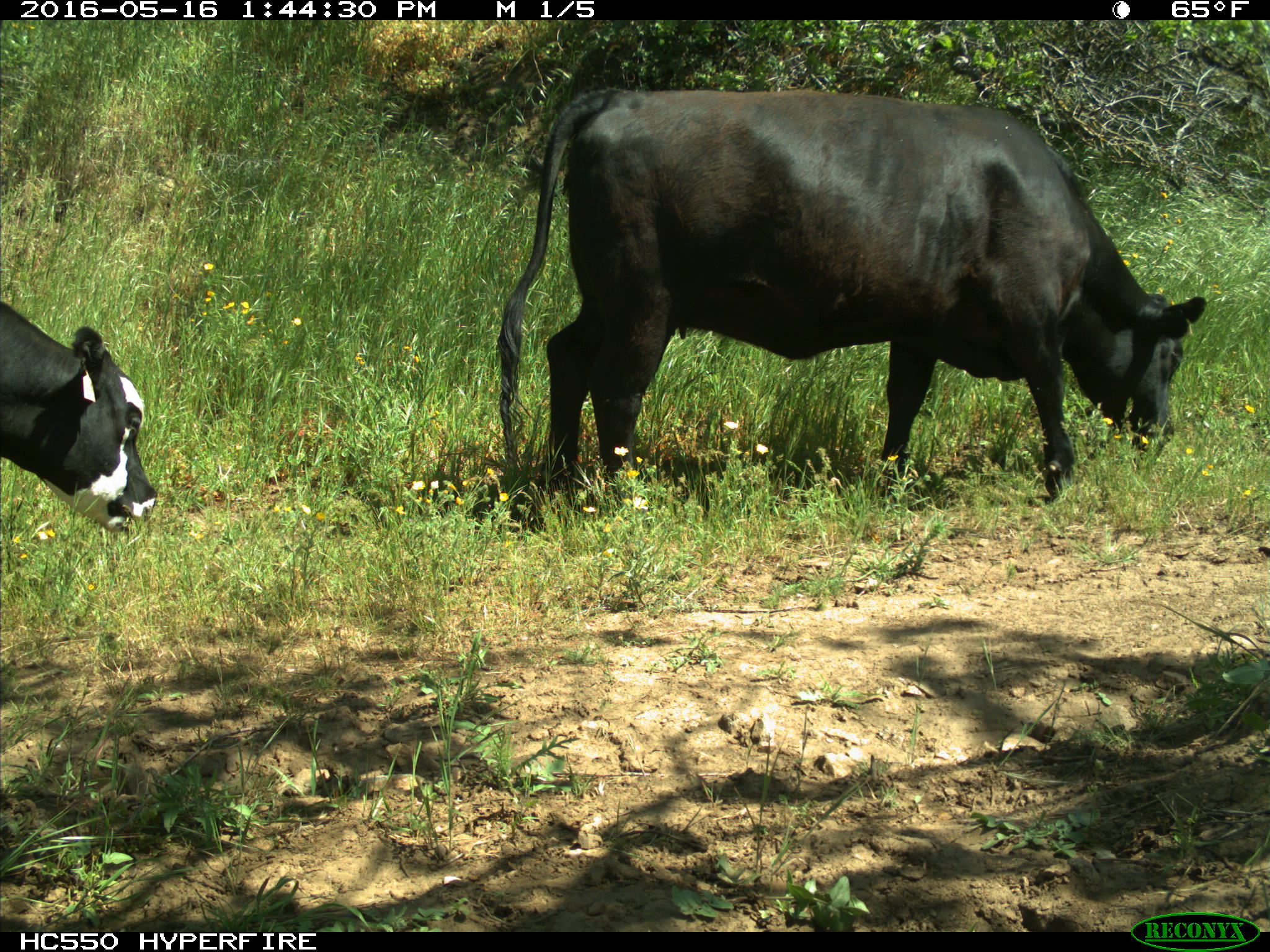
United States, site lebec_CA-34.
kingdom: Animalia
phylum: Chordata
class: Mammalia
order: Artiodactyla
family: Bovidae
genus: Bos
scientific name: Bos taurus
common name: domestic cow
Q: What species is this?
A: Bos taurus (domestic cow).